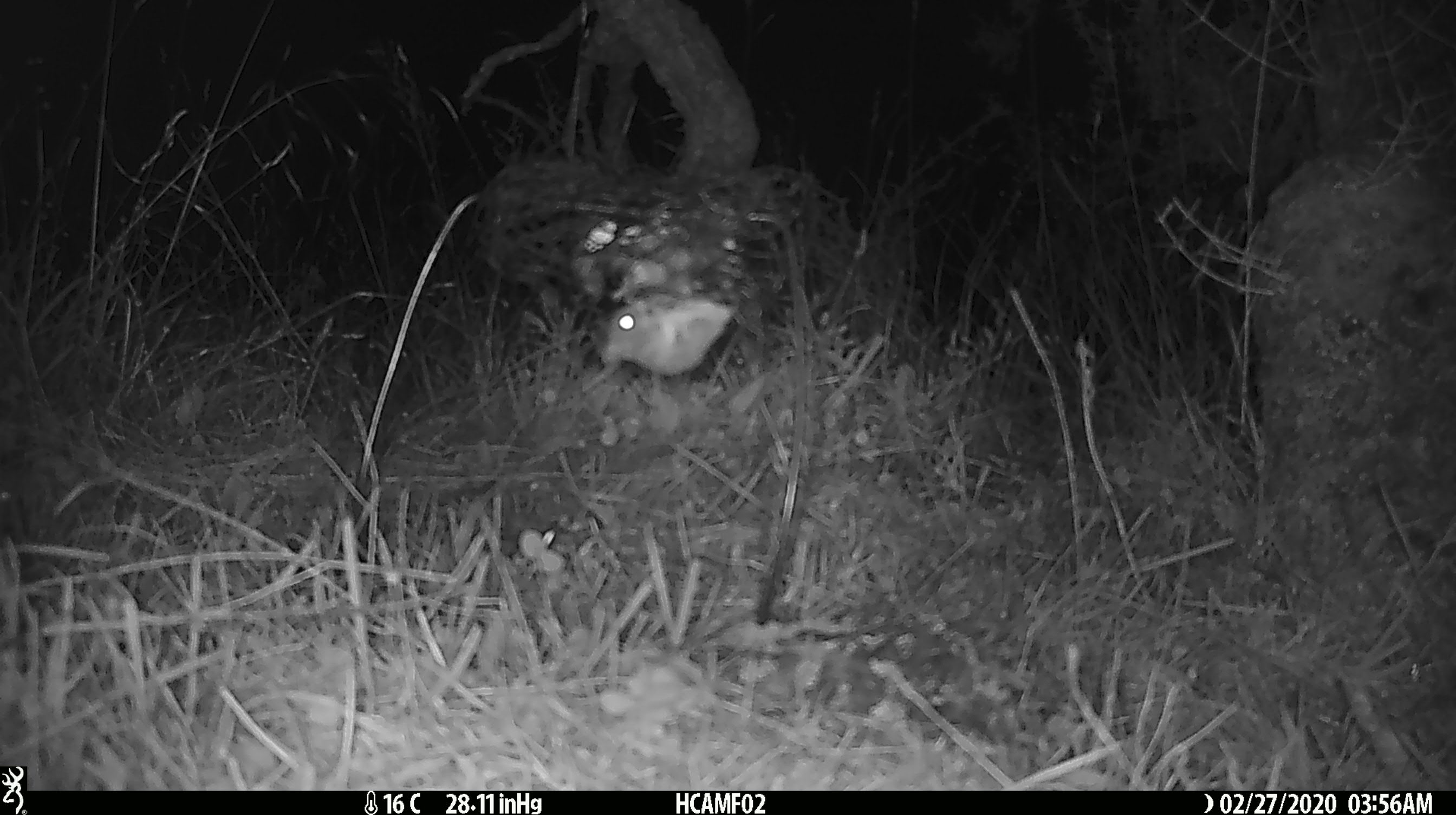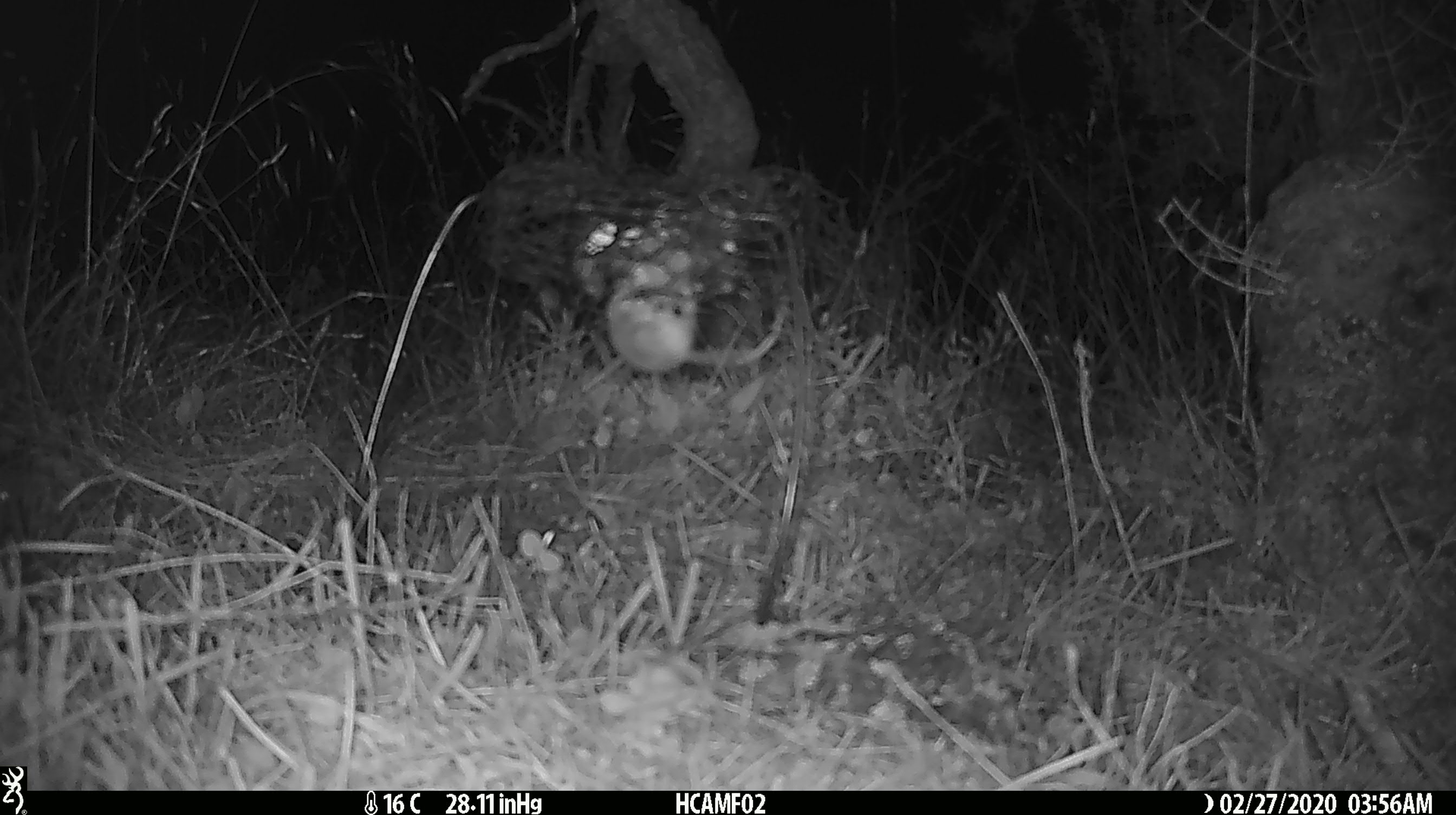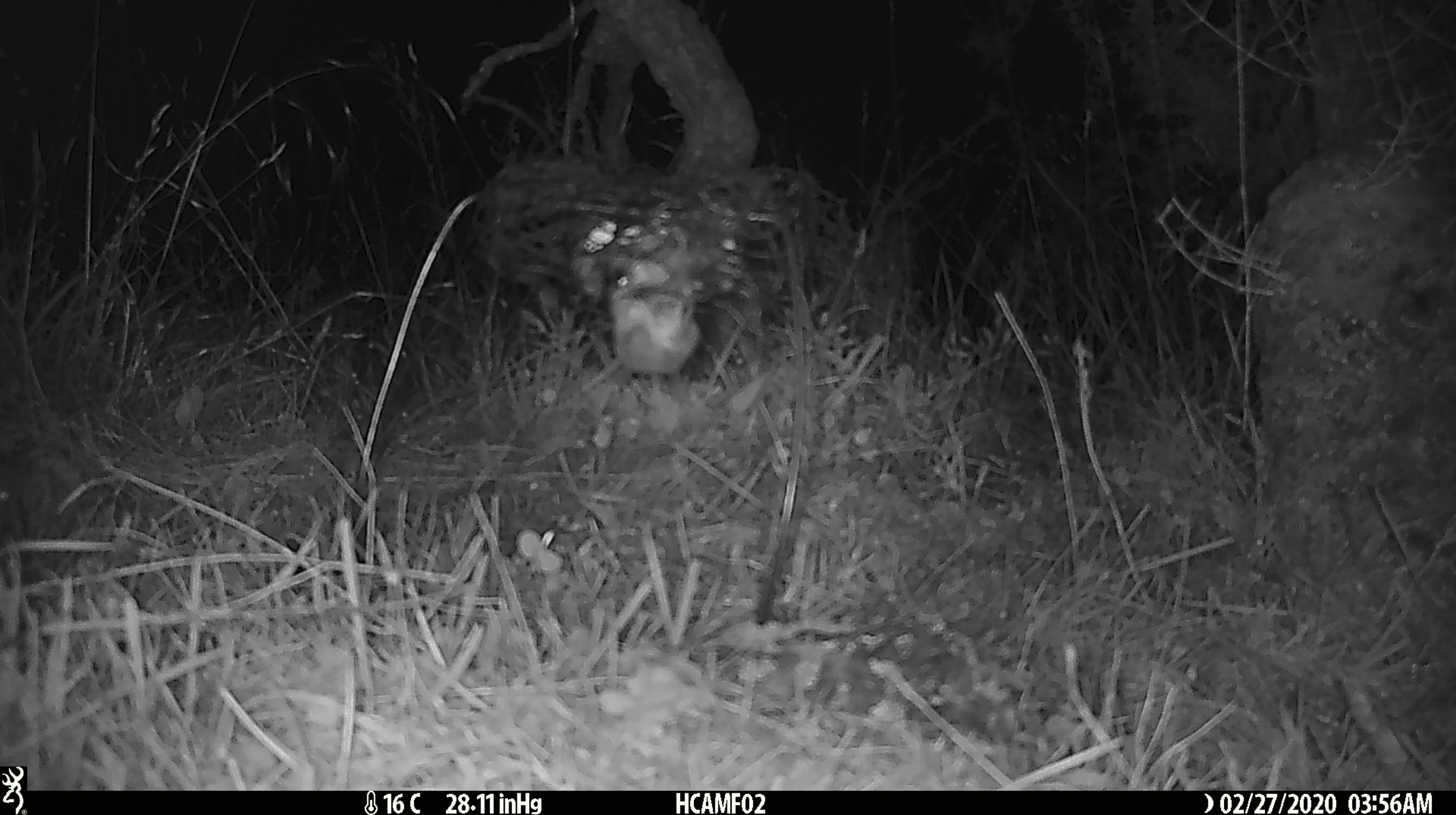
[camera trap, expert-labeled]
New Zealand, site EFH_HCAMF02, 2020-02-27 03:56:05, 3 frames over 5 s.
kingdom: Animalia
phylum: Chordata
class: Mammalia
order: Rodentia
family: Muridae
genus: Mus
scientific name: Mus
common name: mouse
Mouse (Mus).